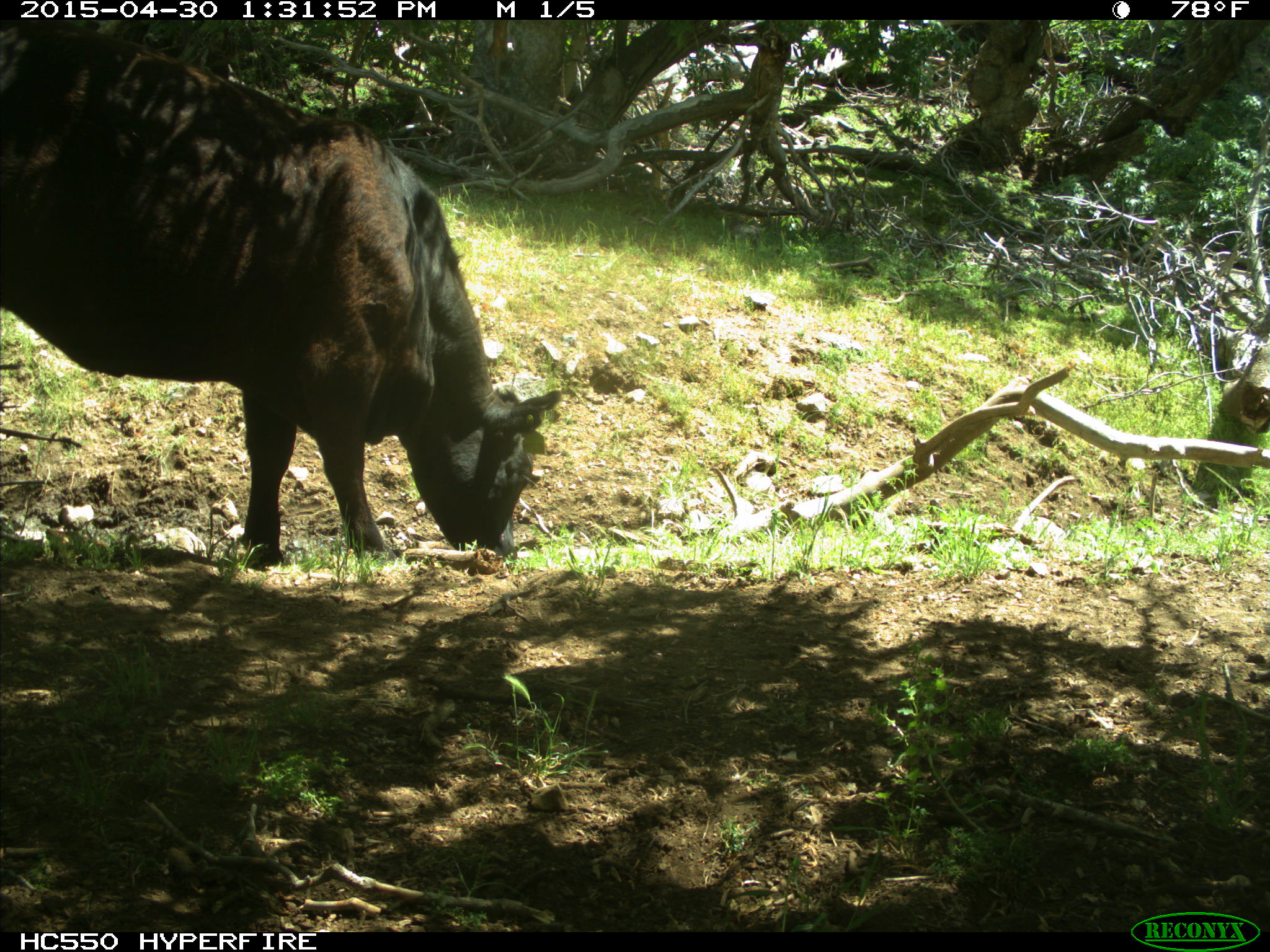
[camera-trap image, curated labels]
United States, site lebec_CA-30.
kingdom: Animalia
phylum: Chordata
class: Mammalia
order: Artiodactyla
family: Bovidae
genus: Bos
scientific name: Bos taurus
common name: domestic cow